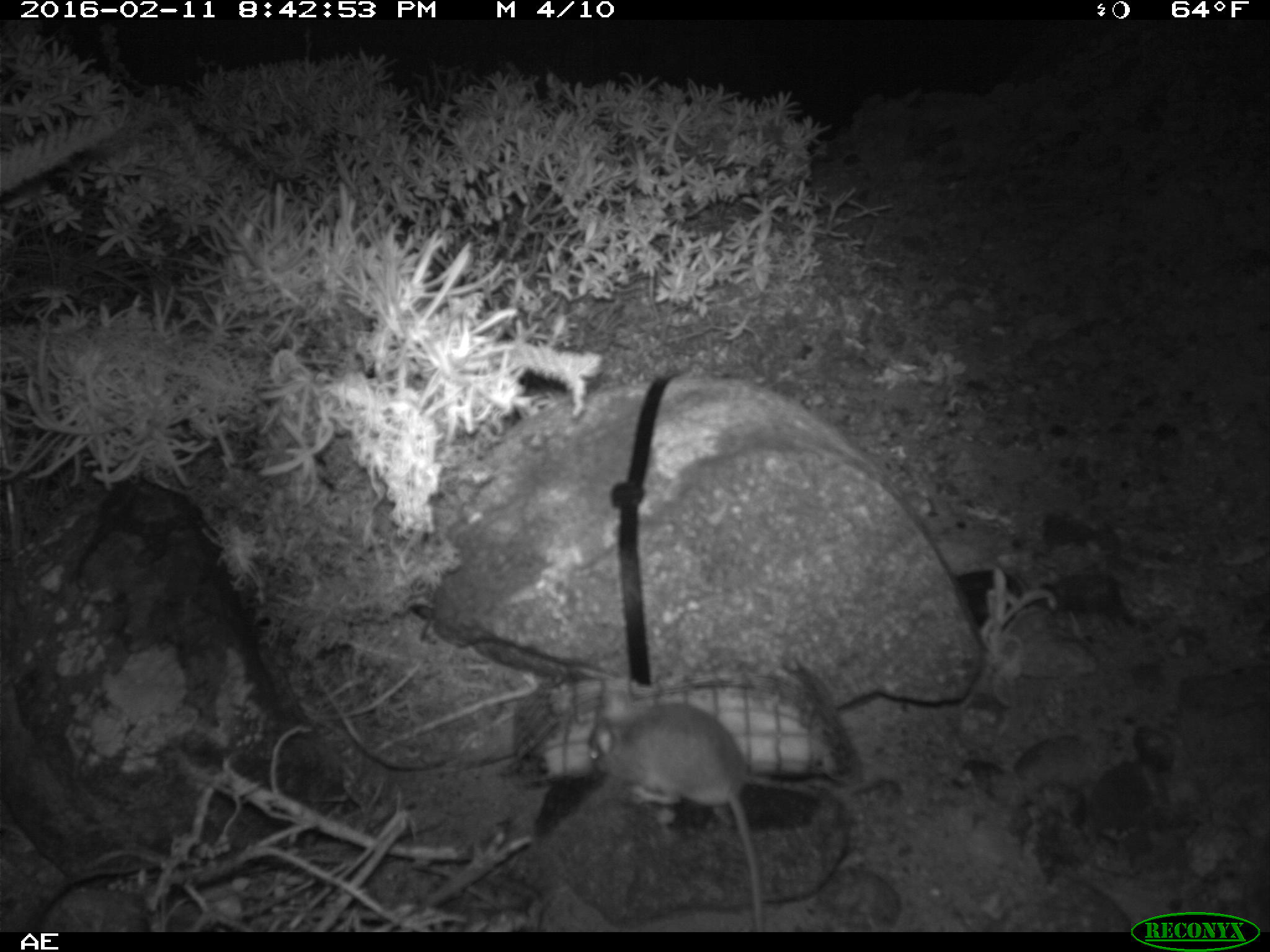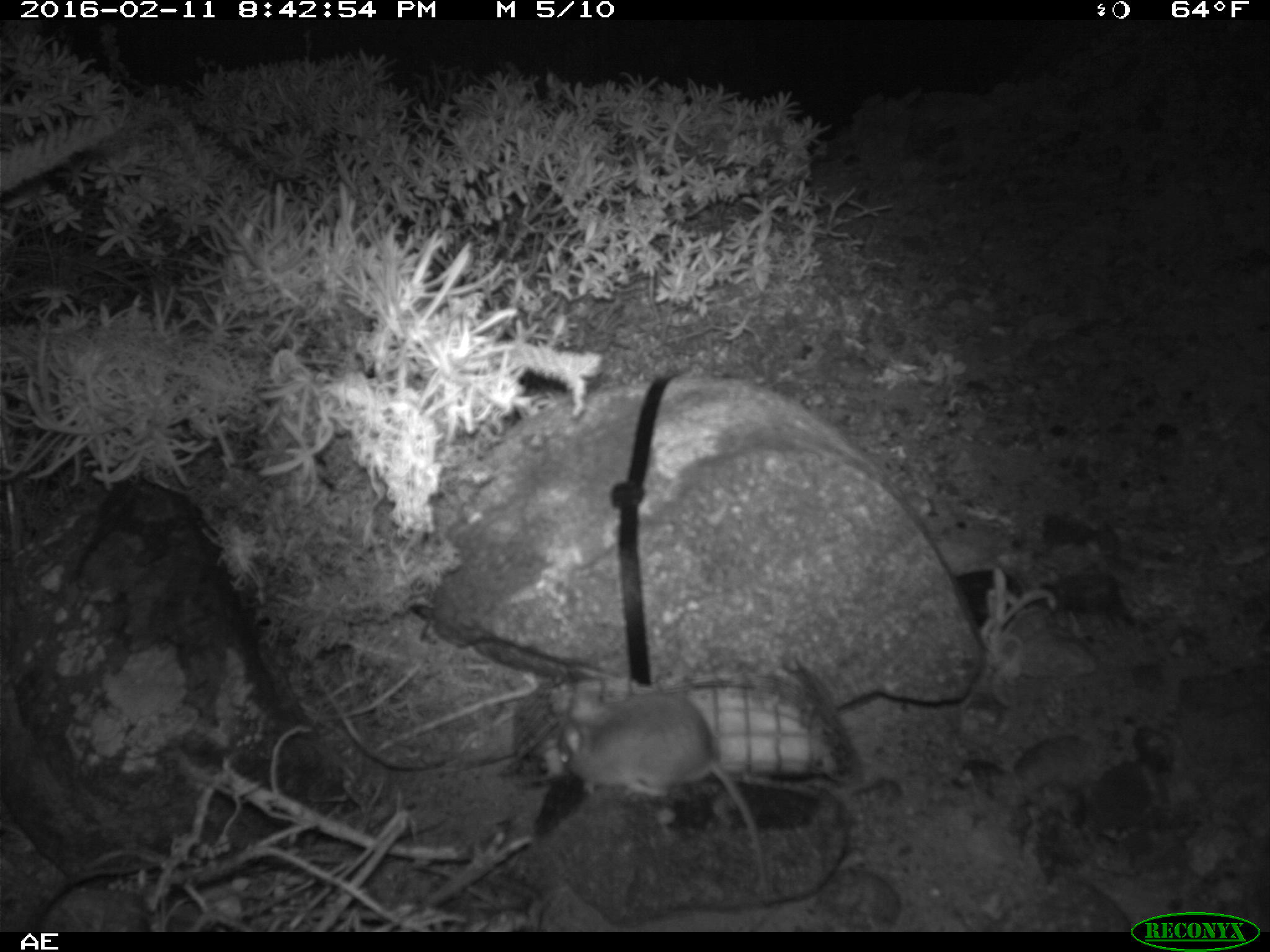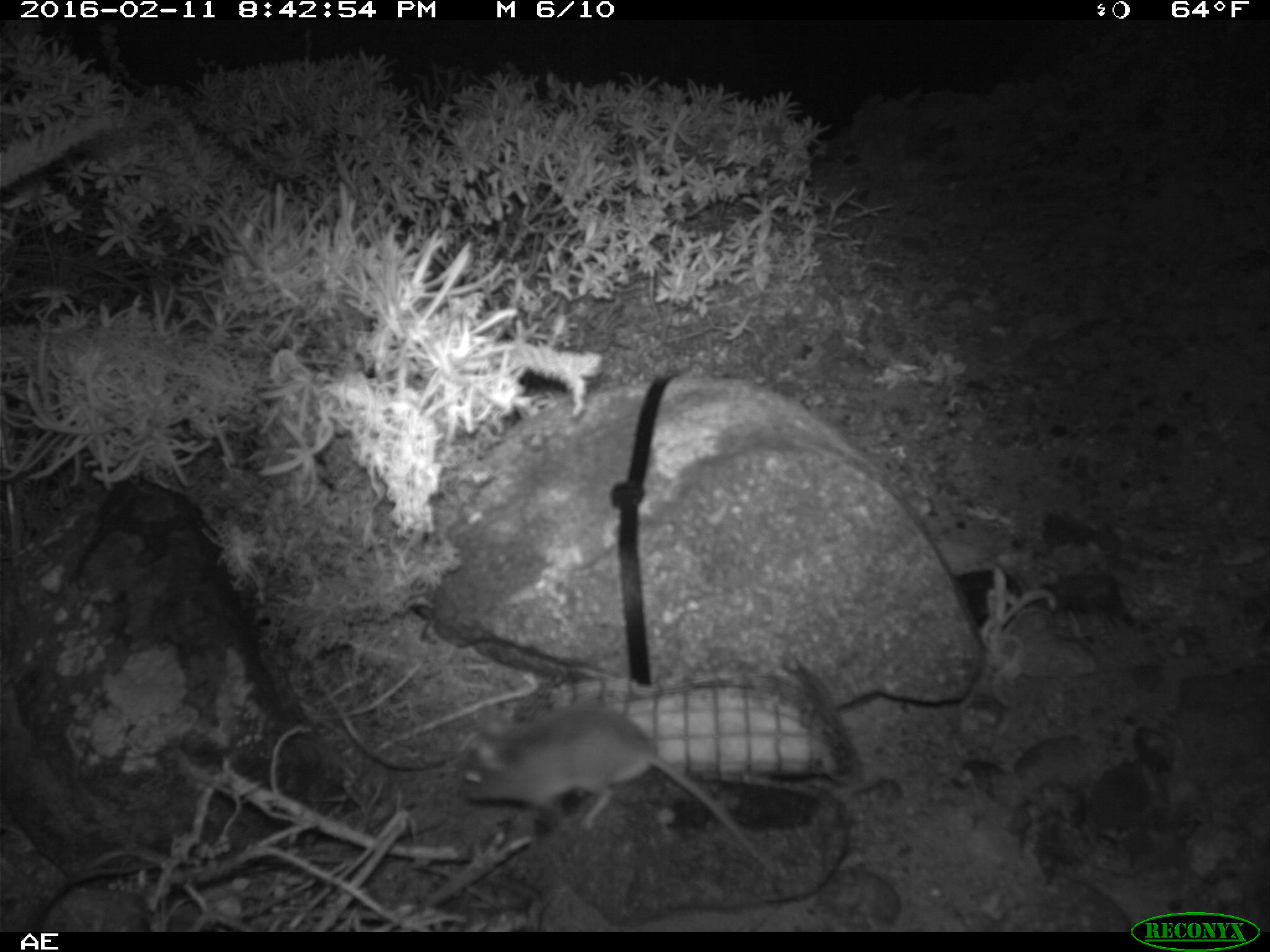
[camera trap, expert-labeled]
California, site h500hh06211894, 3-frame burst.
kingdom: Animalia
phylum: Chordata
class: Mammalia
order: Rodentia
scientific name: Rodentia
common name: rodent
Rodent (Rodentia).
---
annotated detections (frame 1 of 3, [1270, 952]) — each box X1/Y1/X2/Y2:
rodent: 590/689/765/932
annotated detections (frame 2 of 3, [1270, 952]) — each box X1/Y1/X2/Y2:
rodent: 553/692/768/899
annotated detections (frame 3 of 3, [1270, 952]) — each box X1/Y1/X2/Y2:
rodent: 459/705/778/873